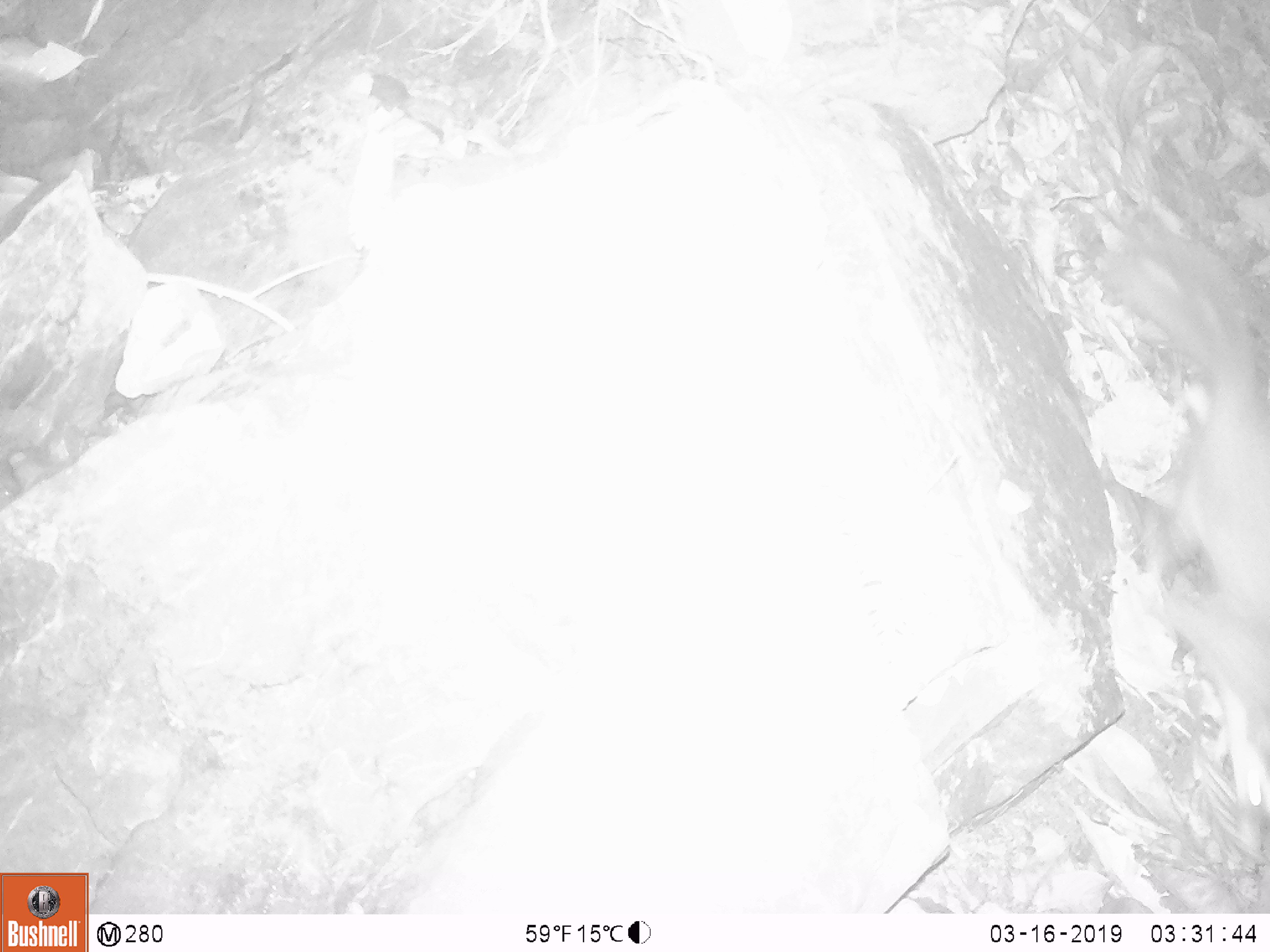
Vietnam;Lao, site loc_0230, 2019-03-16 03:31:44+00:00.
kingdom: Animalia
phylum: Chordata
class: Mammalia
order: Carnivora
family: Mustelidae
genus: Melogale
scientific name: Melogale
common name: ferret badger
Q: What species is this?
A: Ferret badger (Melogale).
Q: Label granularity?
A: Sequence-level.